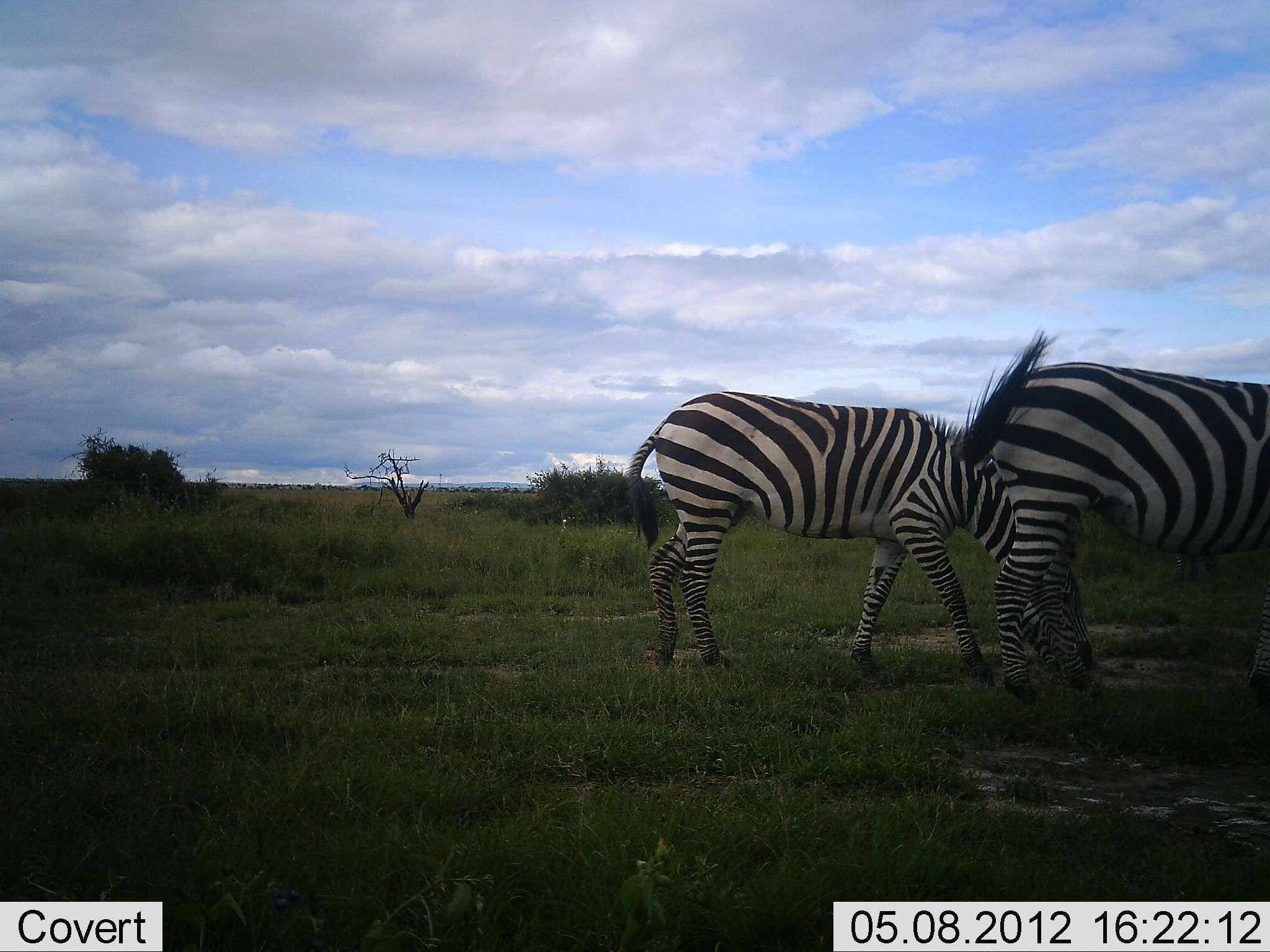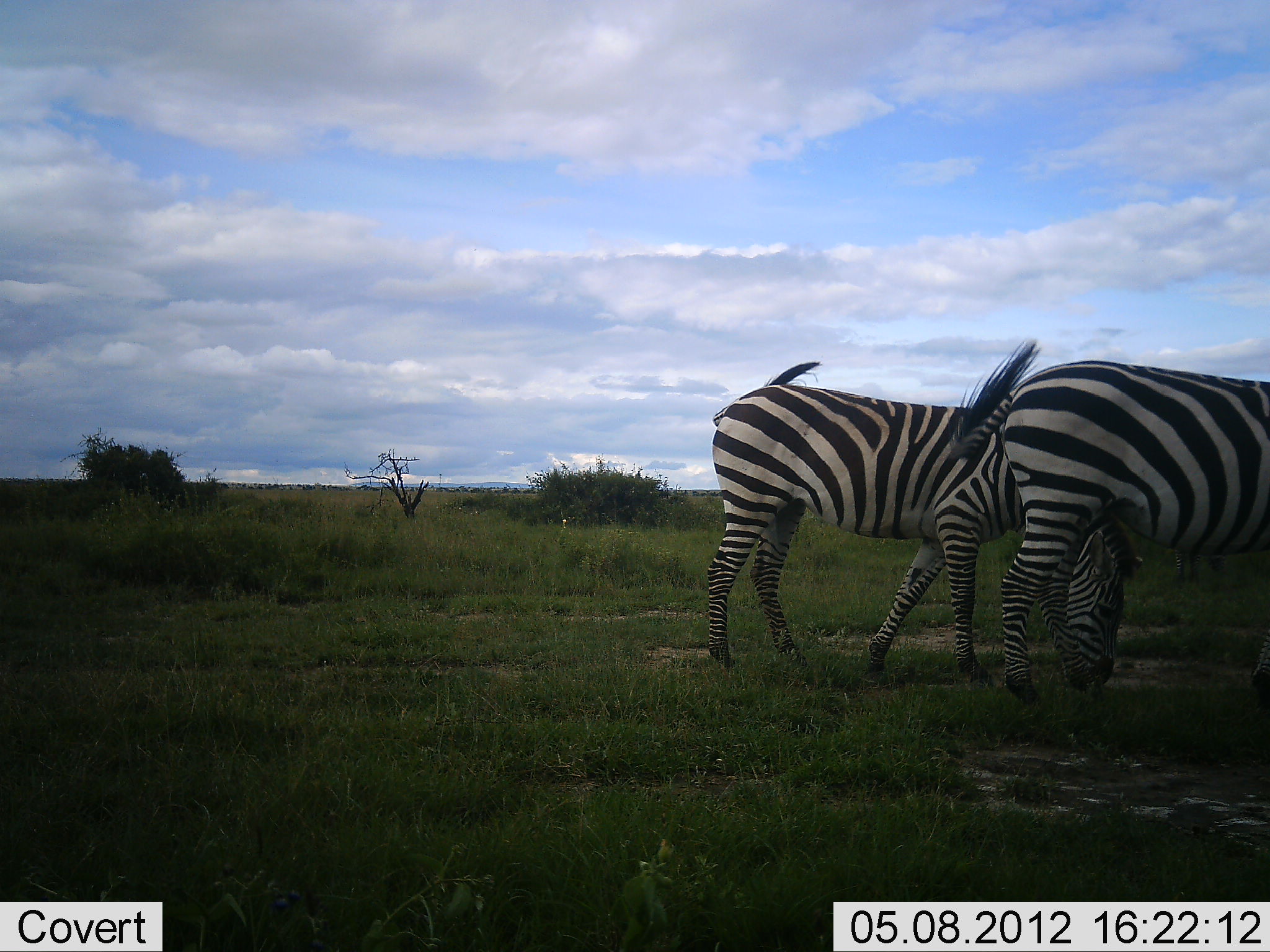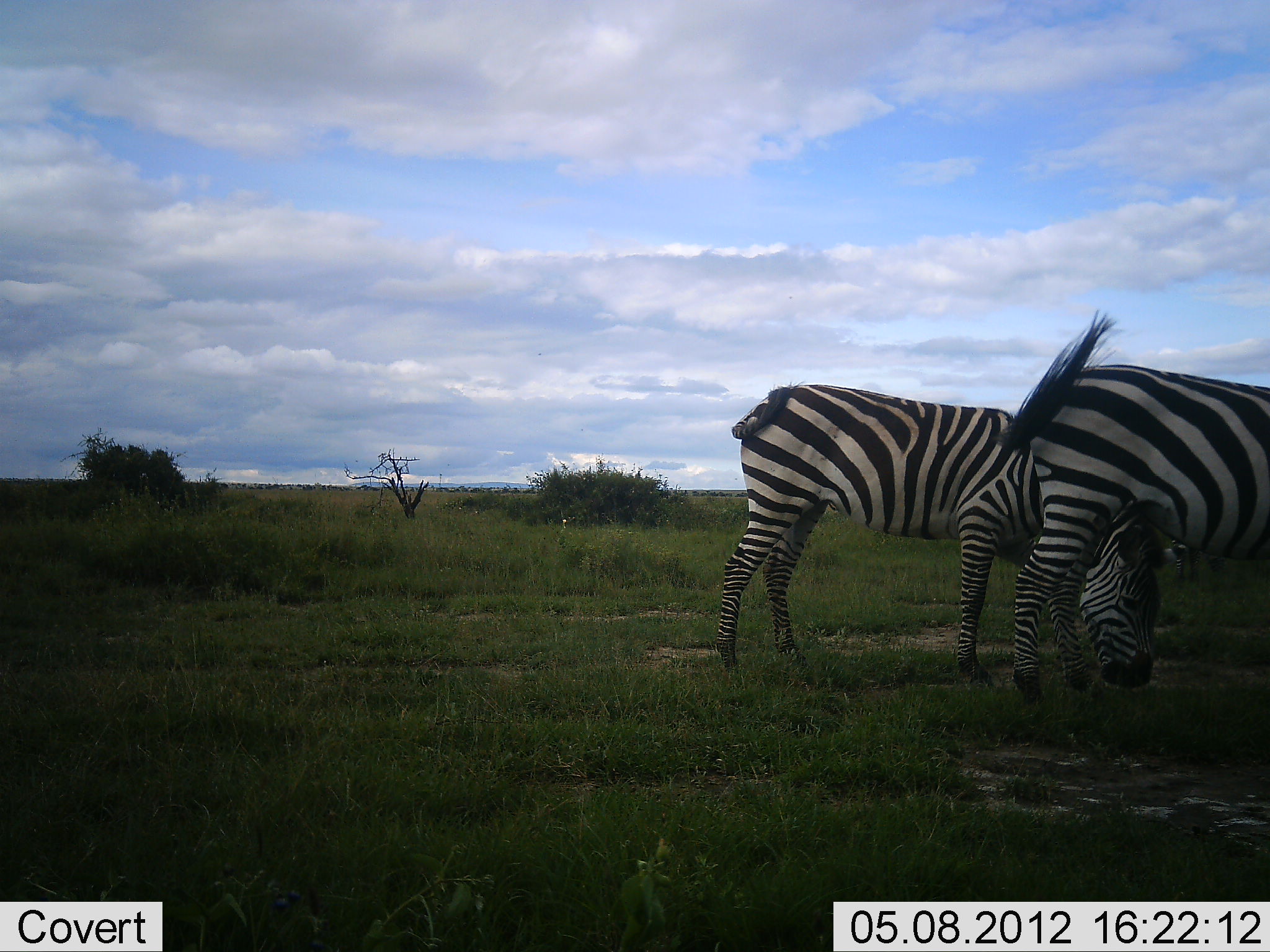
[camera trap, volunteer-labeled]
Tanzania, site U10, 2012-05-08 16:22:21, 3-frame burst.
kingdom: Animalia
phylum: Chordata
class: Mammalia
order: Perissodactyla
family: Equidae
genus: Equus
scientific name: Equus quagga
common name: plains zebra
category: zebra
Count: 2.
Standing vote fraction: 0%.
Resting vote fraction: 0%.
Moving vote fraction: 30%.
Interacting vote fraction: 0%.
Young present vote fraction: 0%.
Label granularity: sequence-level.